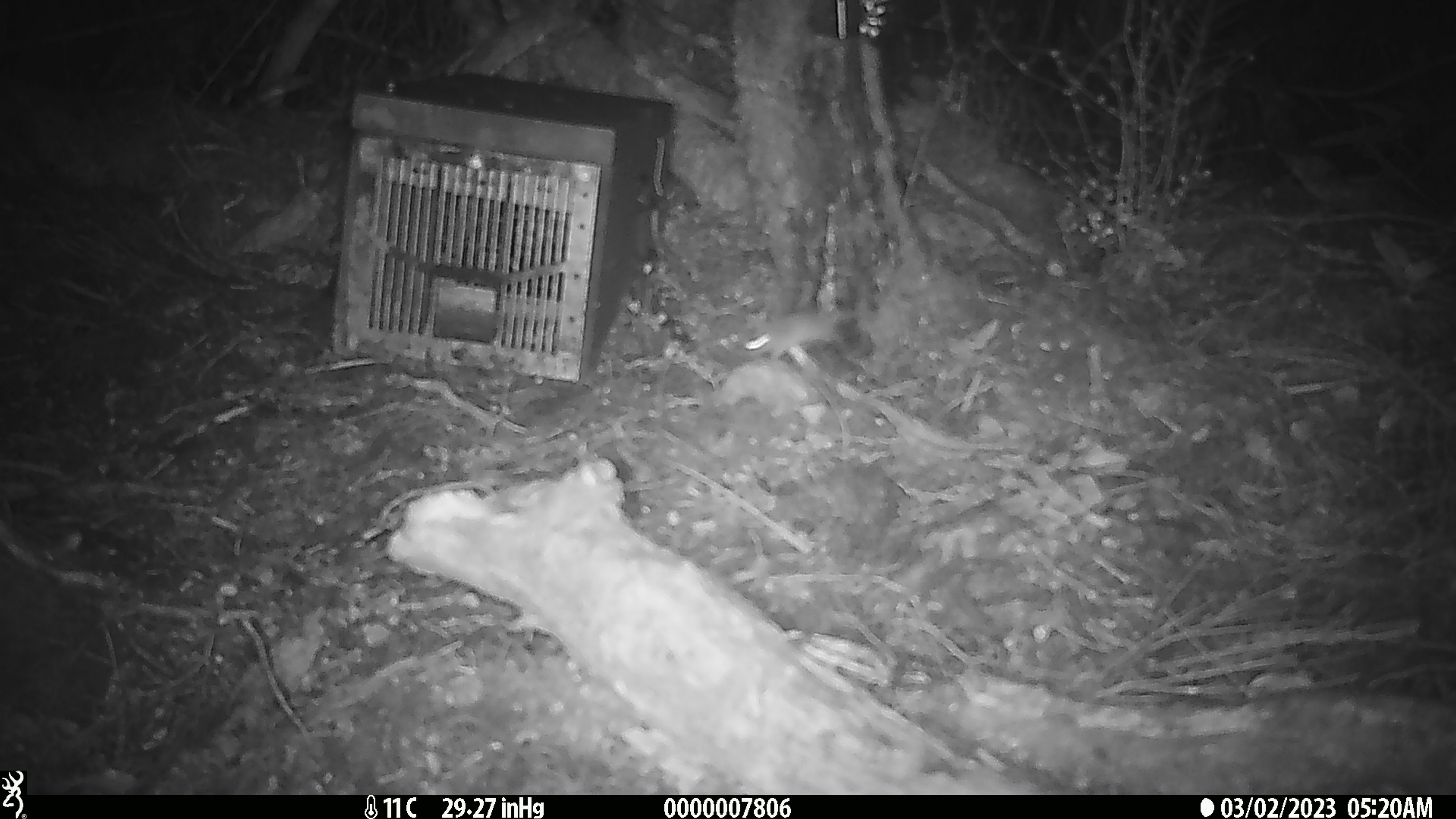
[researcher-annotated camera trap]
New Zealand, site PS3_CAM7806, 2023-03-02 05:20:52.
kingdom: Animalia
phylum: Chordata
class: Mammalia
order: Rodentia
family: Muridae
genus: Mus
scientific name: Mus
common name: mouse